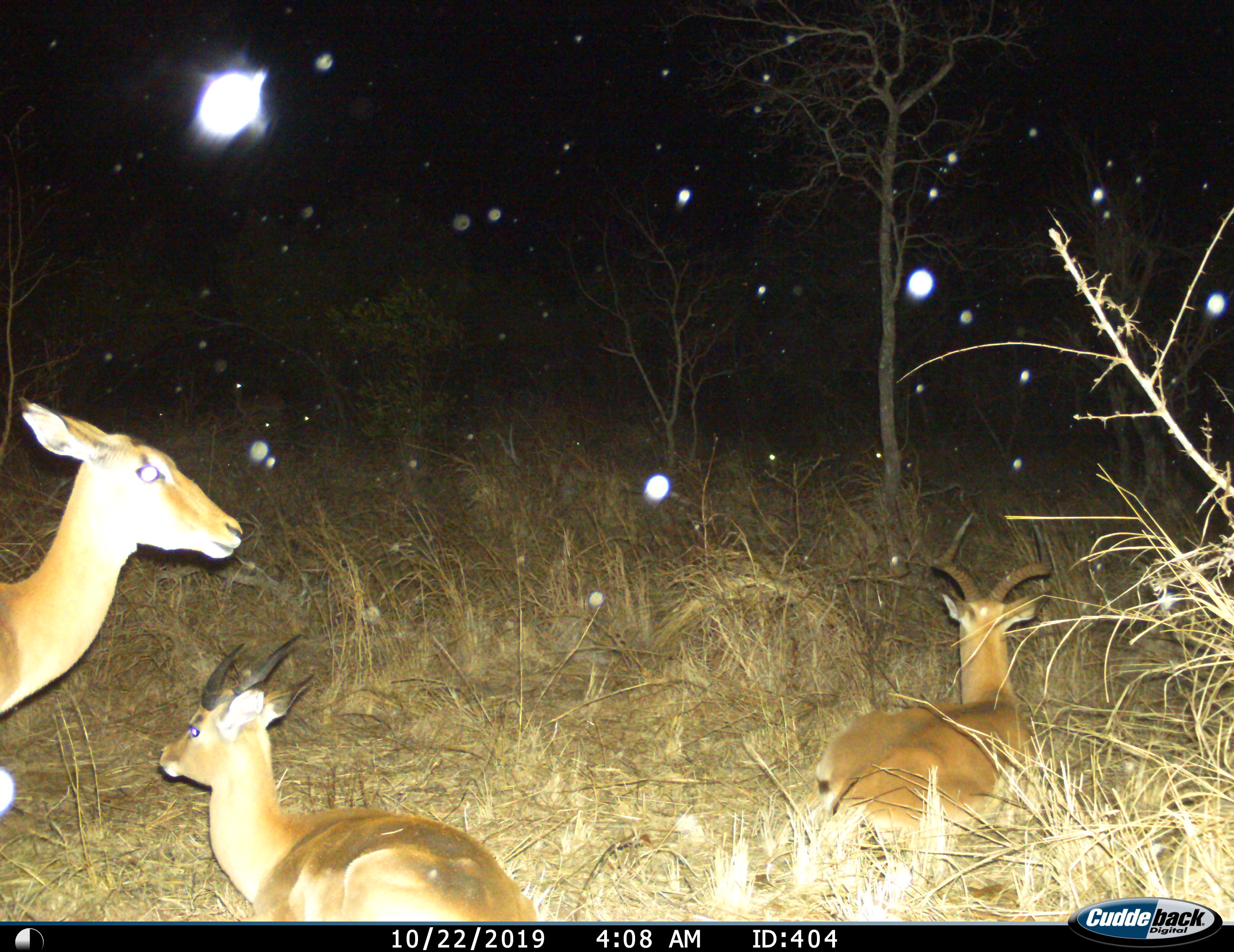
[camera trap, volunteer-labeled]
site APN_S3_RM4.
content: unidentified animal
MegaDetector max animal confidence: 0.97